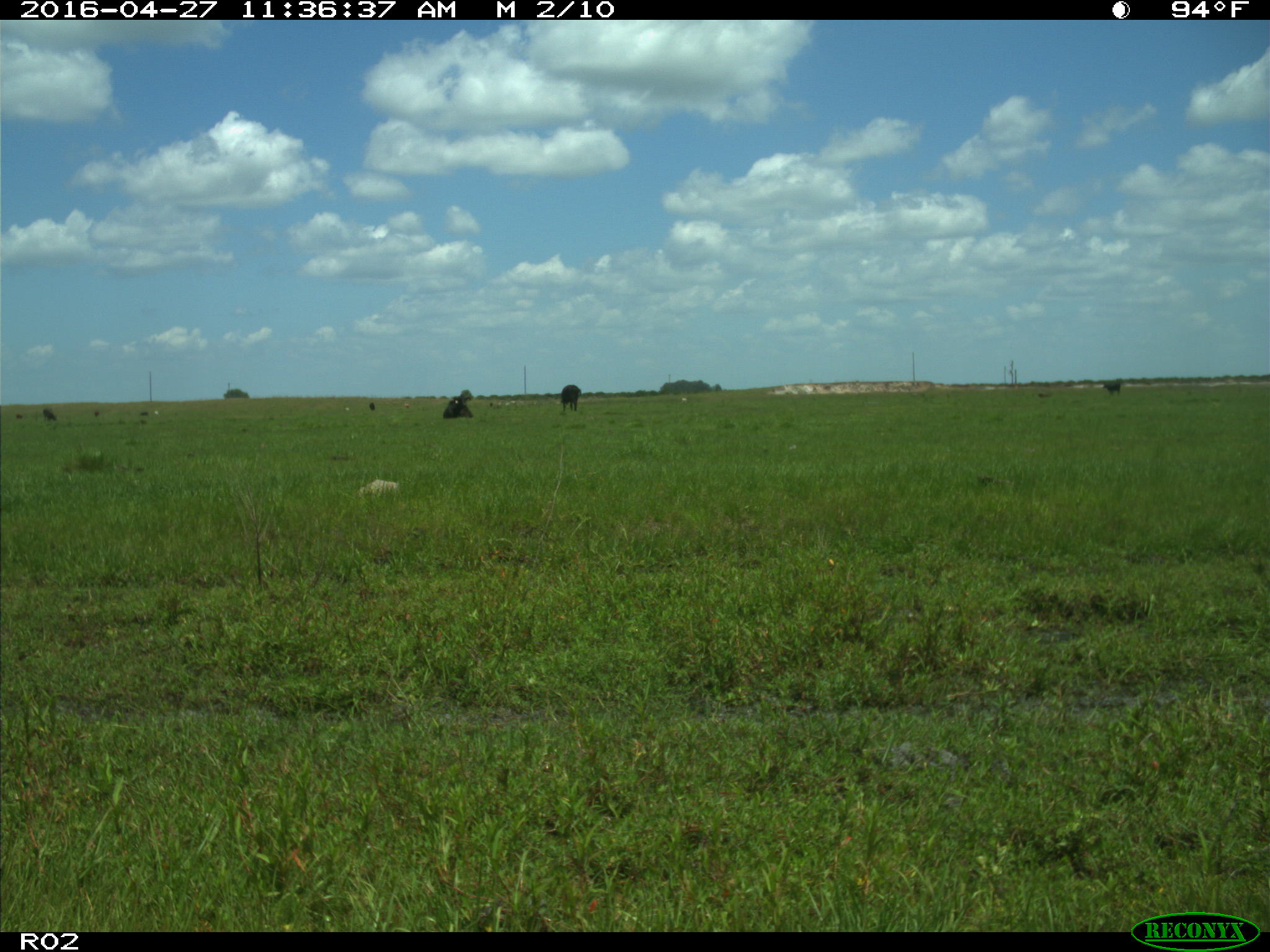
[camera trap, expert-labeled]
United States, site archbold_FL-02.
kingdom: Animalia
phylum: Chordata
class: Mammalia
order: Artiodactyla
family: Bovidae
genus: Bos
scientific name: Bos taurus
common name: domestic cow